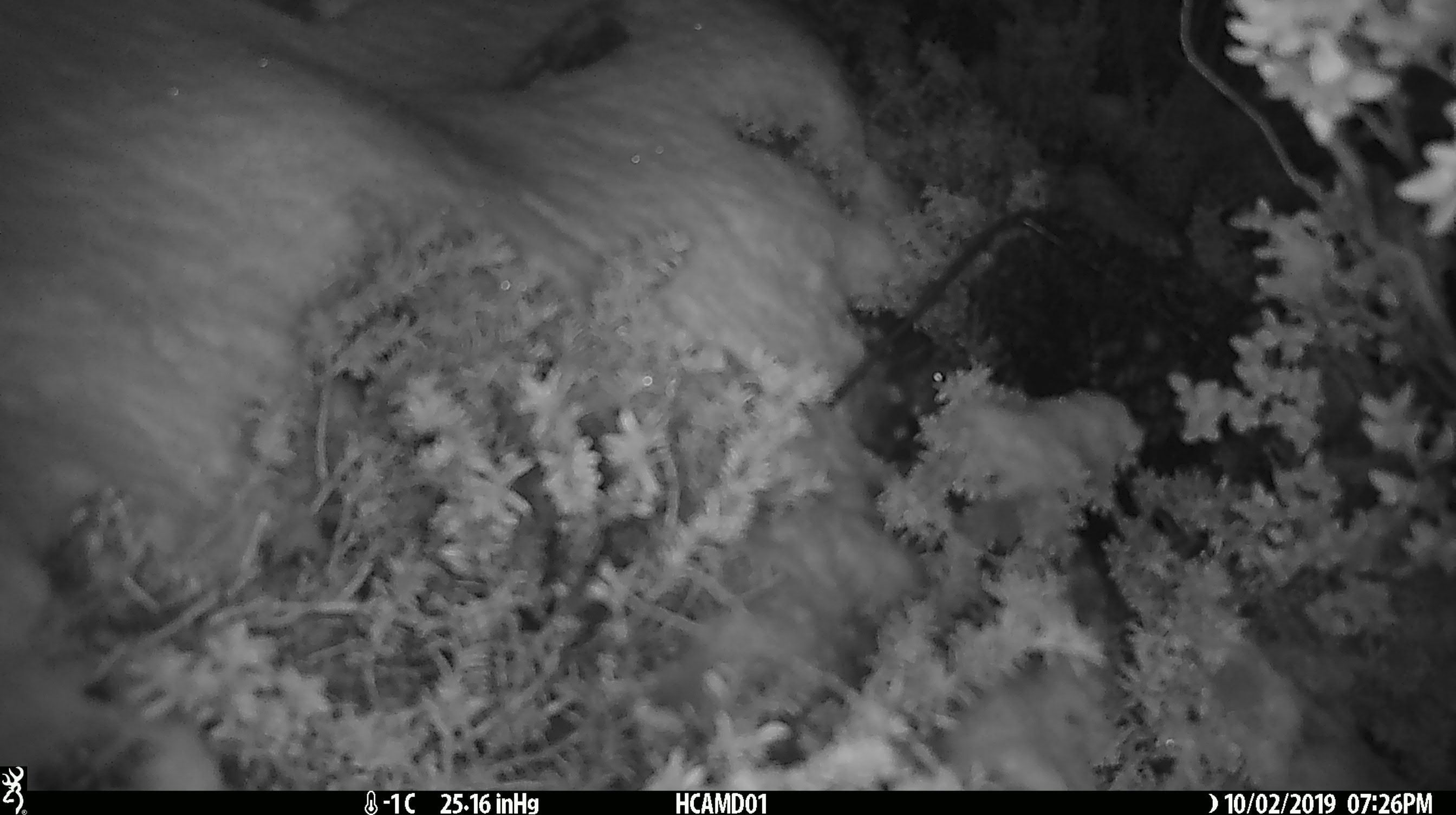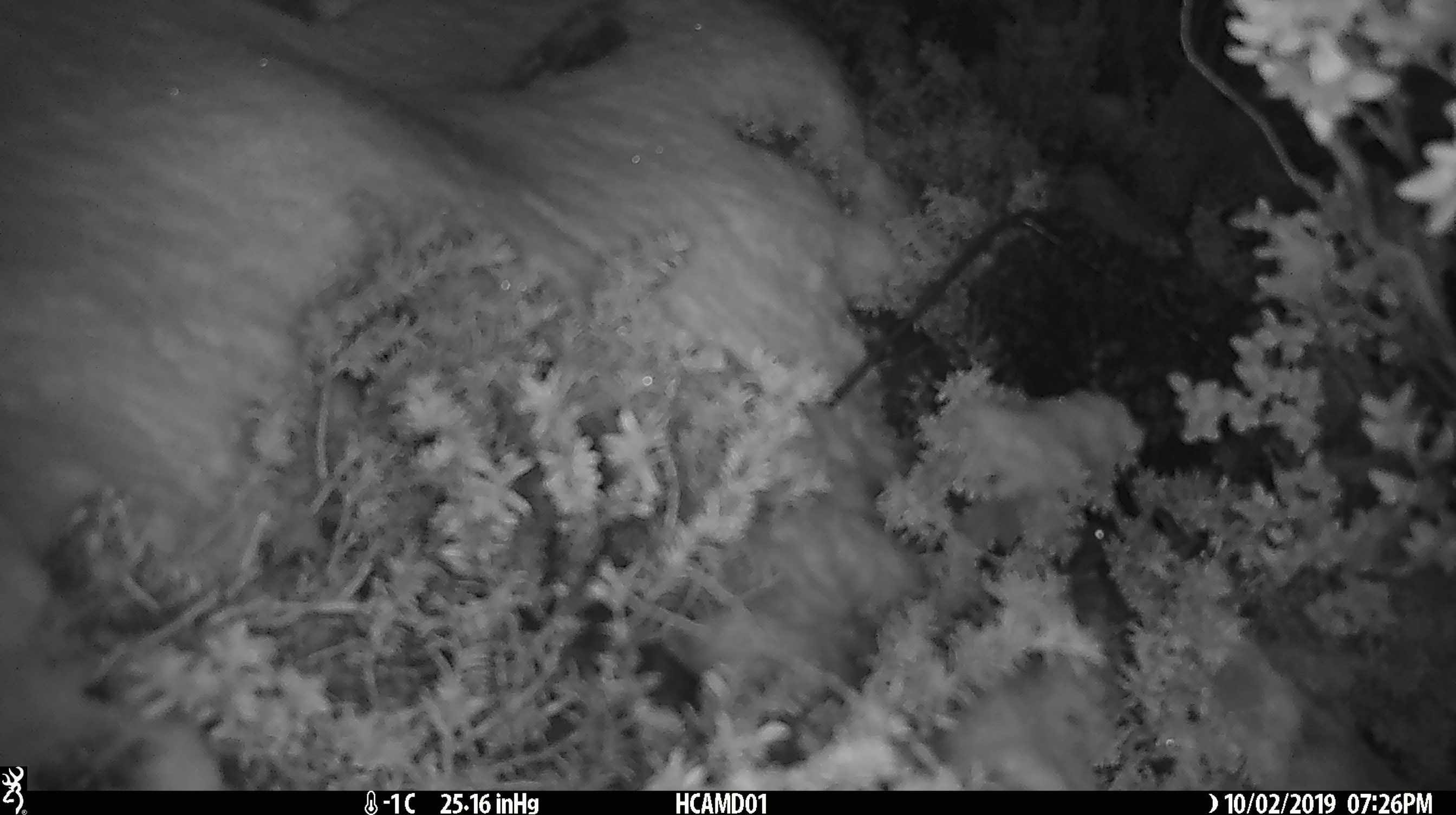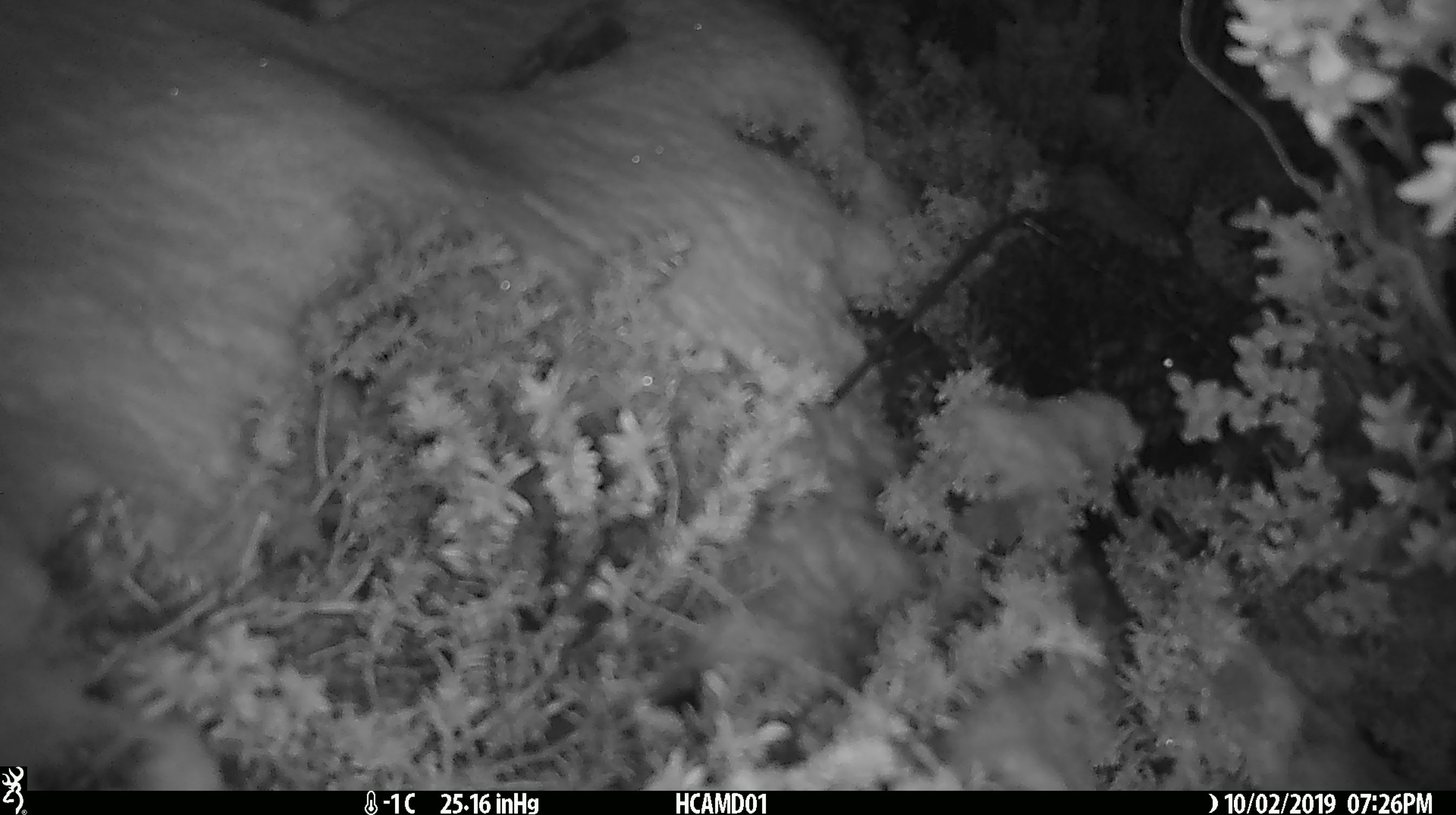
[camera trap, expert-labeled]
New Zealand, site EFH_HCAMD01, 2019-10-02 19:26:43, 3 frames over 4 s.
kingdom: Animalia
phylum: Chordata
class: Mammalia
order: Rodentia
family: Muridae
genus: Mus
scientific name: Mus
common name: mouse